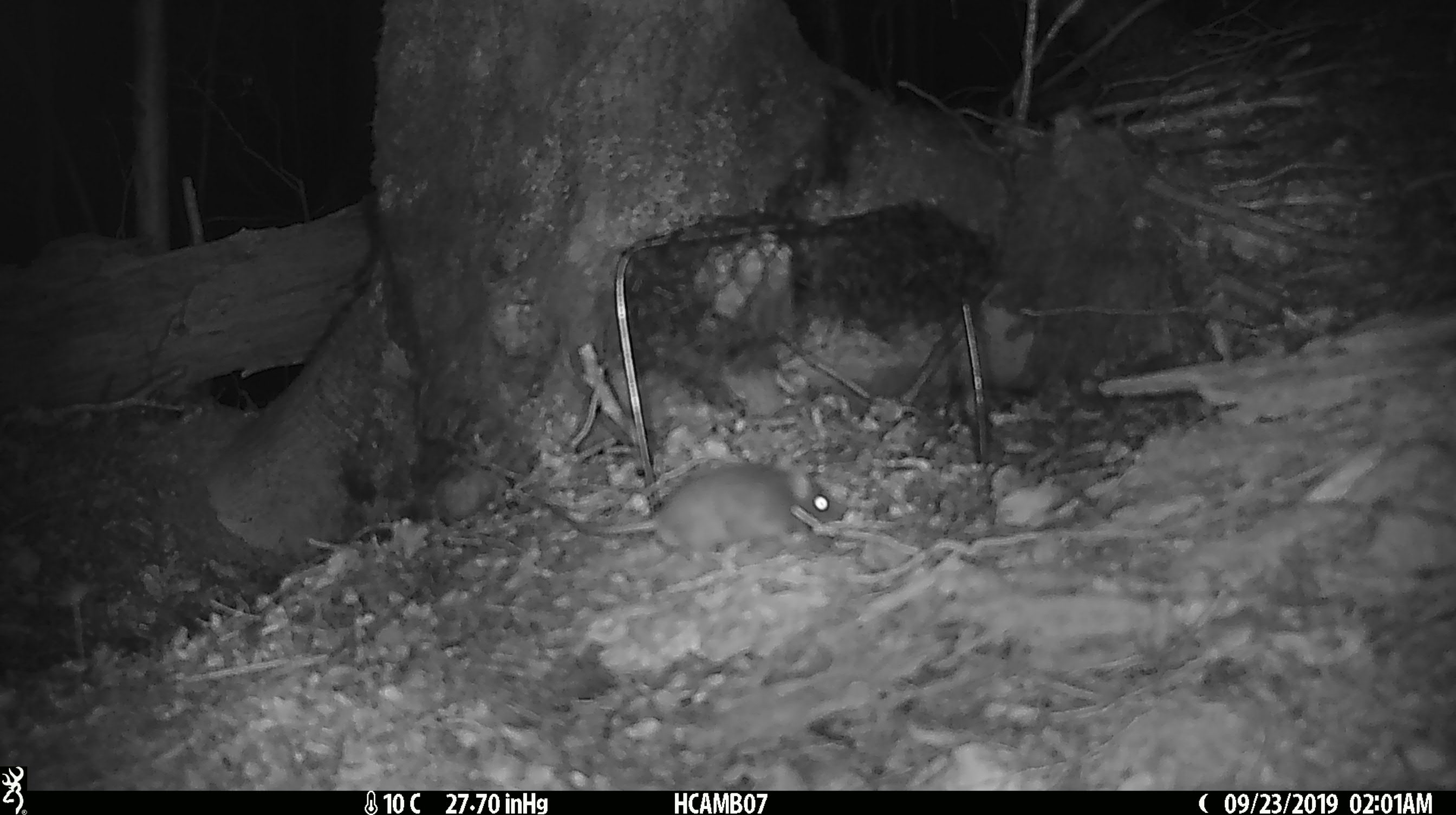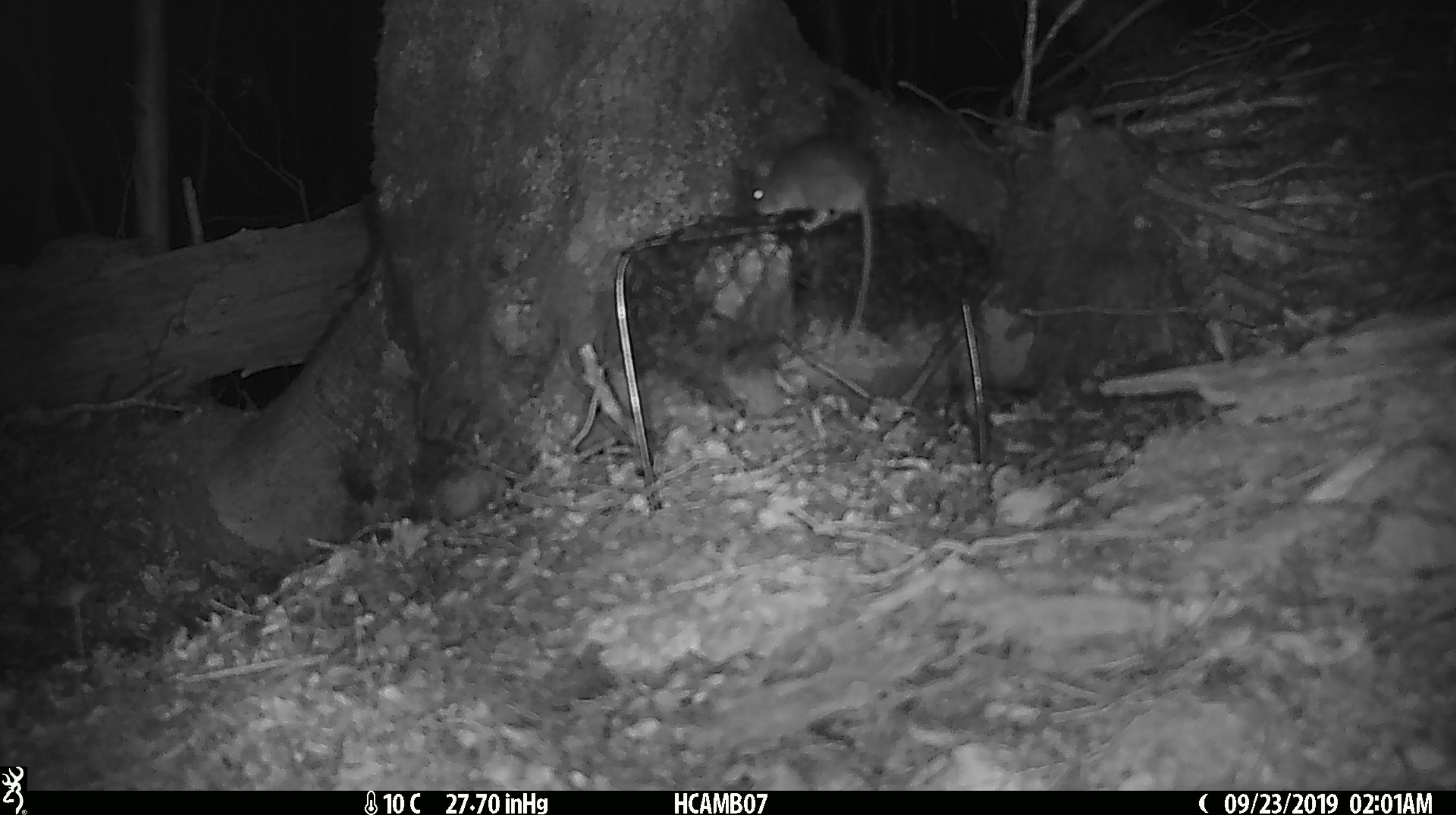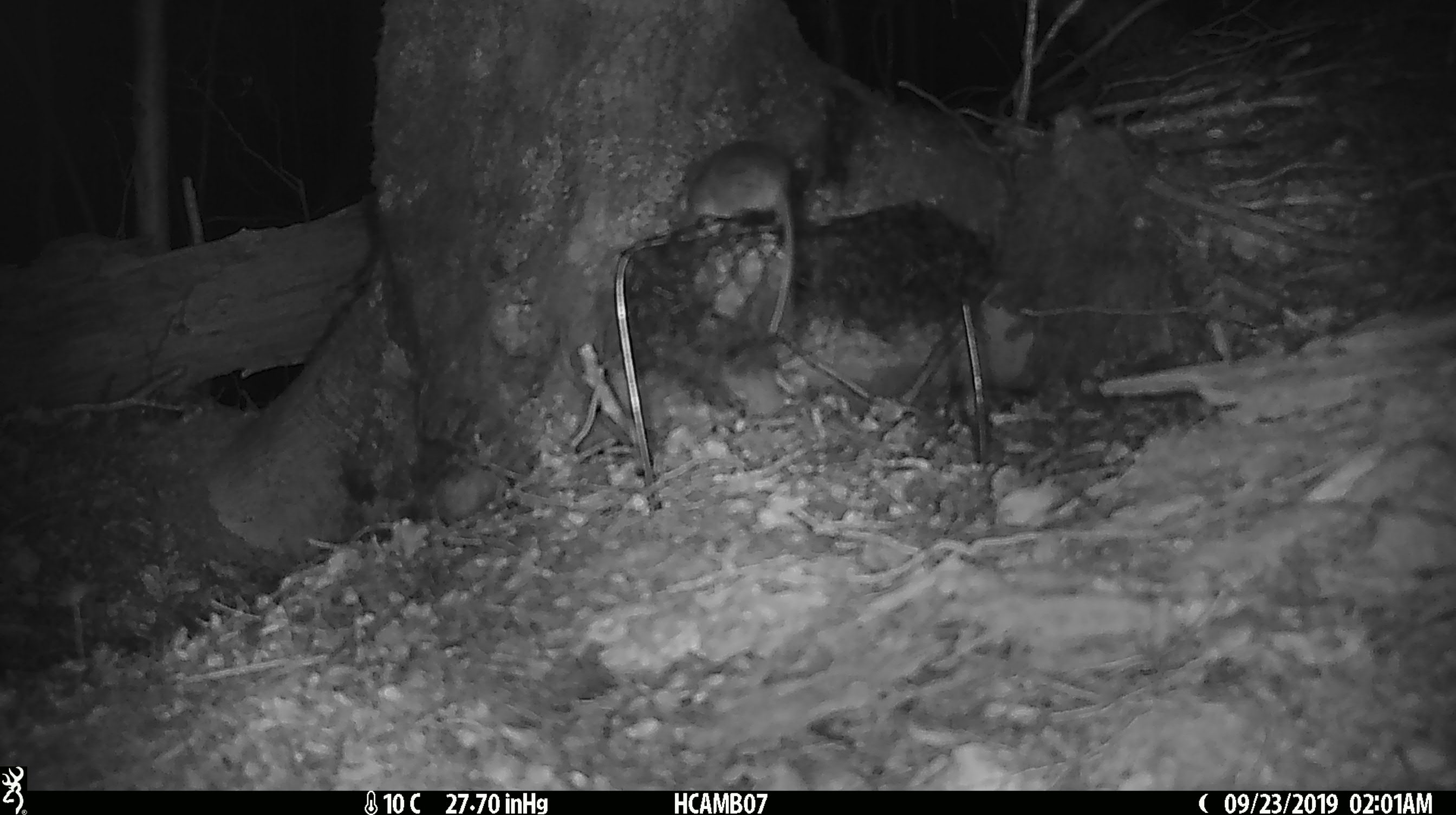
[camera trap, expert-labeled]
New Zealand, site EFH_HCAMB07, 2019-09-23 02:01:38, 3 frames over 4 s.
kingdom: Animalia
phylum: Chordata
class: Mammalia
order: Rodentia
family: Muridae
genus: Mus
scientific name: Mus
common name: mouse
Mouse (Mus).